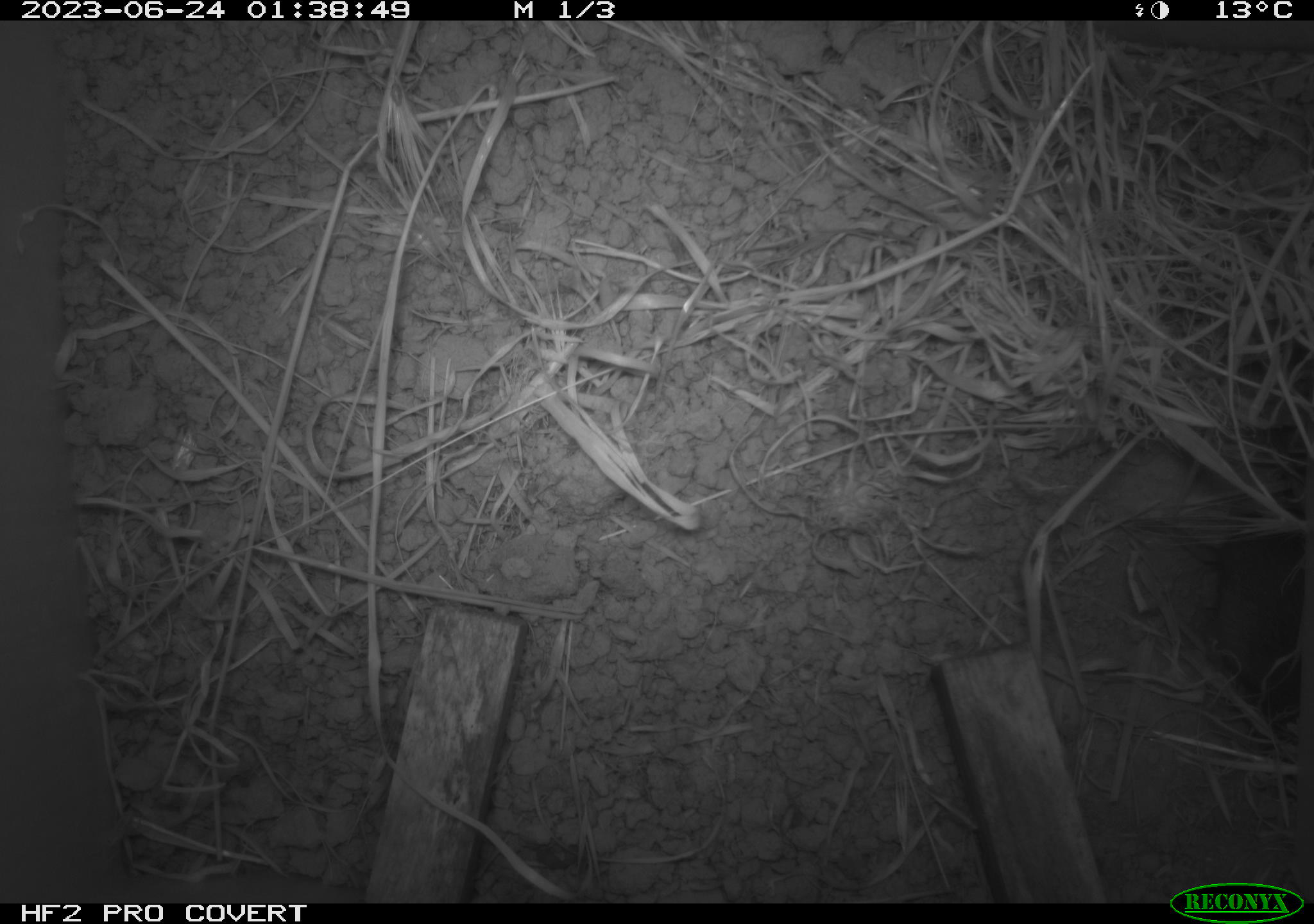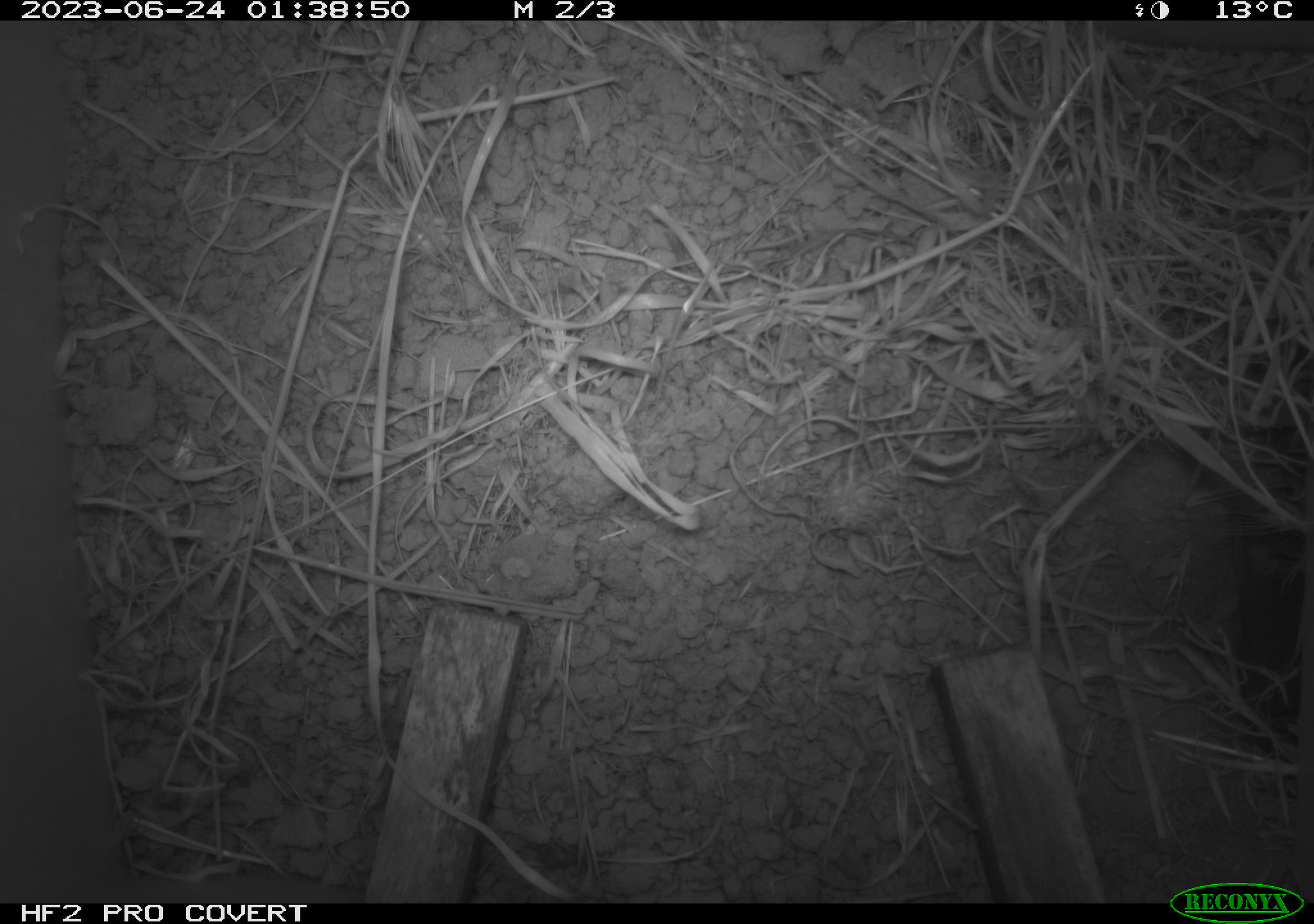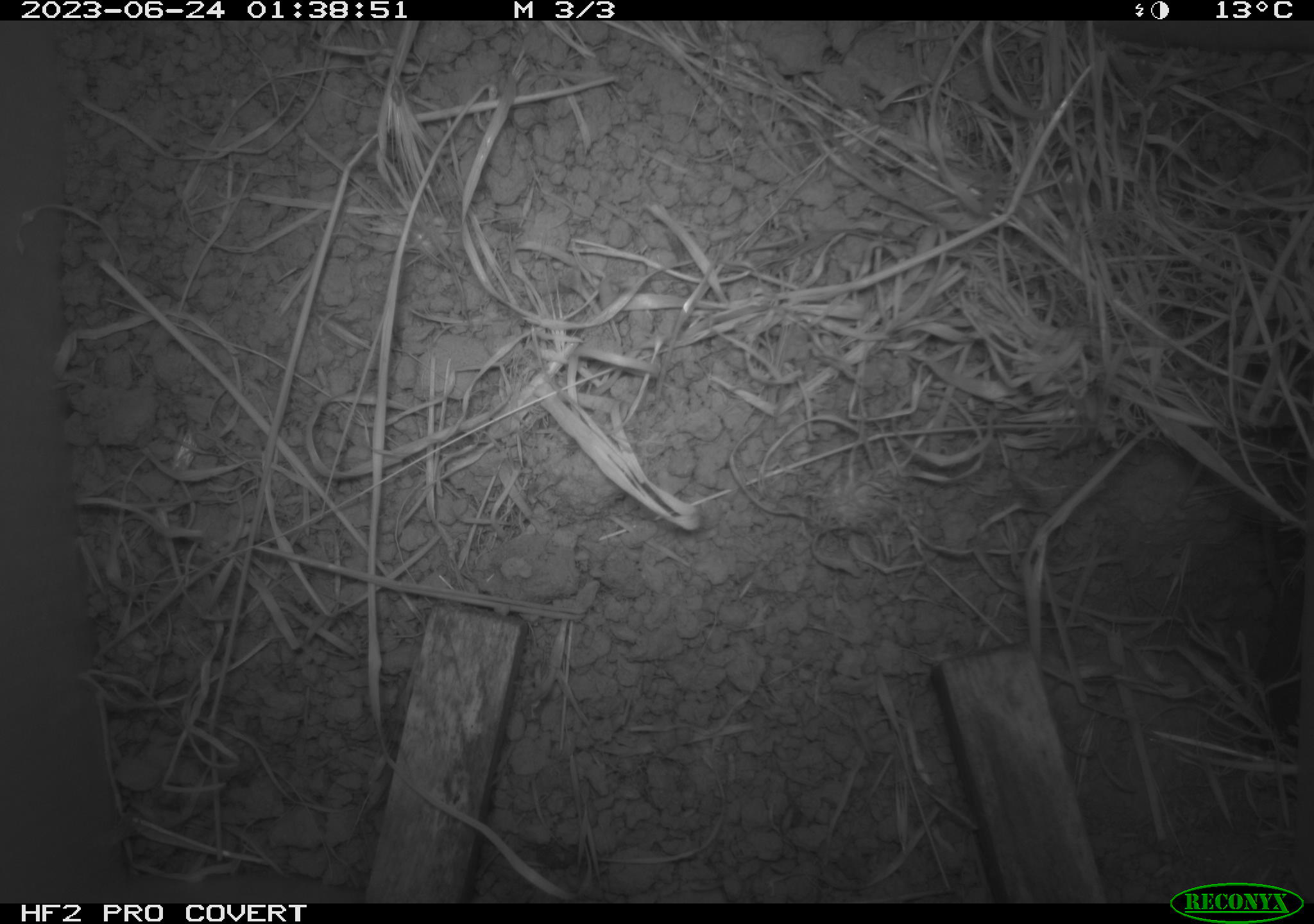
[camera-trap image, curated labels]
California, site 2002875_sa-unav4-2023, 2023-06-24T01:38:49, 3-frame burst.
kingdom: Animalia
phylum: Chordata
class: Mammalia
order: Rodentia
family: Cricetidae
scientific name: Arvicolinae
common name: voles, lemmings, and muskrats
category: arvicolinae subfamily